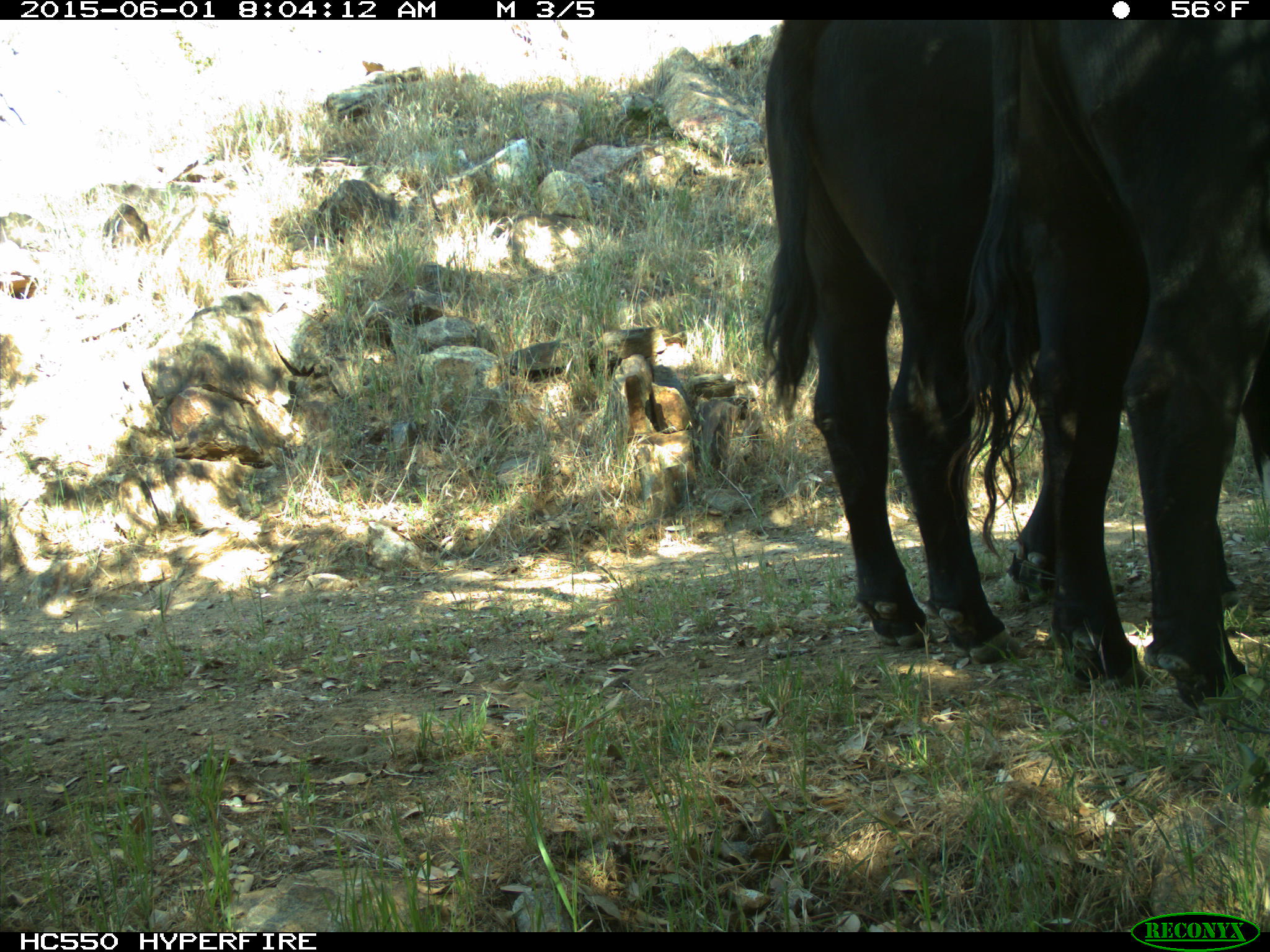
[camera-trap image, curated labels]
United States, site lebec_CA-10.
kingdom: Animalia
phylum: Chordata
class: Mammalia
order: Artiodactyla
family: Bovidae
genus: Bos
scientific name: Bos taurus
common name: domestic cow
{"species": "Bos taurus (domestic cow)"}